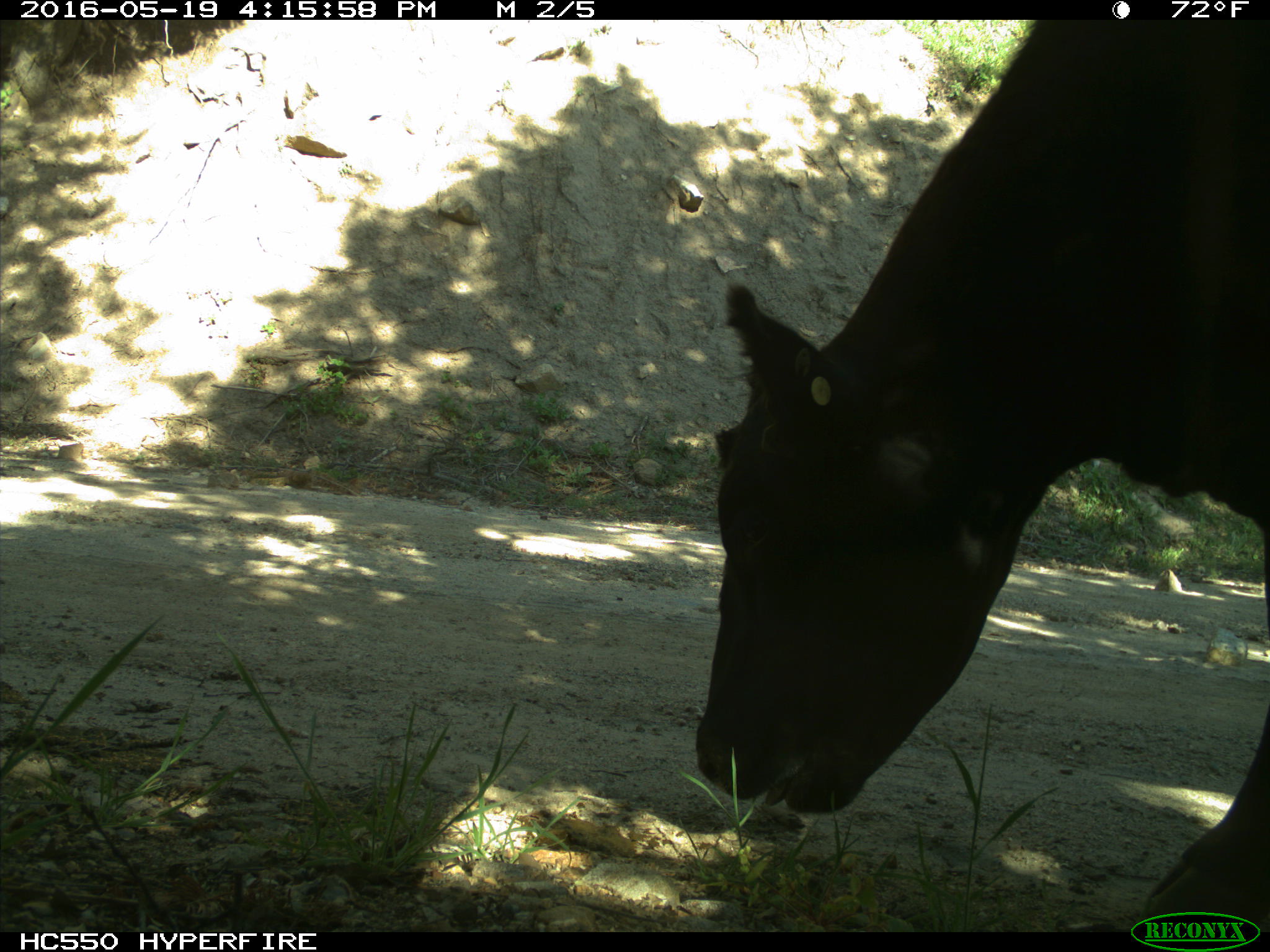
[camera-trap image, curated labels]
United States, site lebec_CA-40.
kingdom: Animalia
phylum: Chordata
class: Mammalia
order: Artiodactyla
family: Bovidae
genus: Bos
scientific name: Bos taurus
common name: domestic cow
Bos taurus (domestic cow).